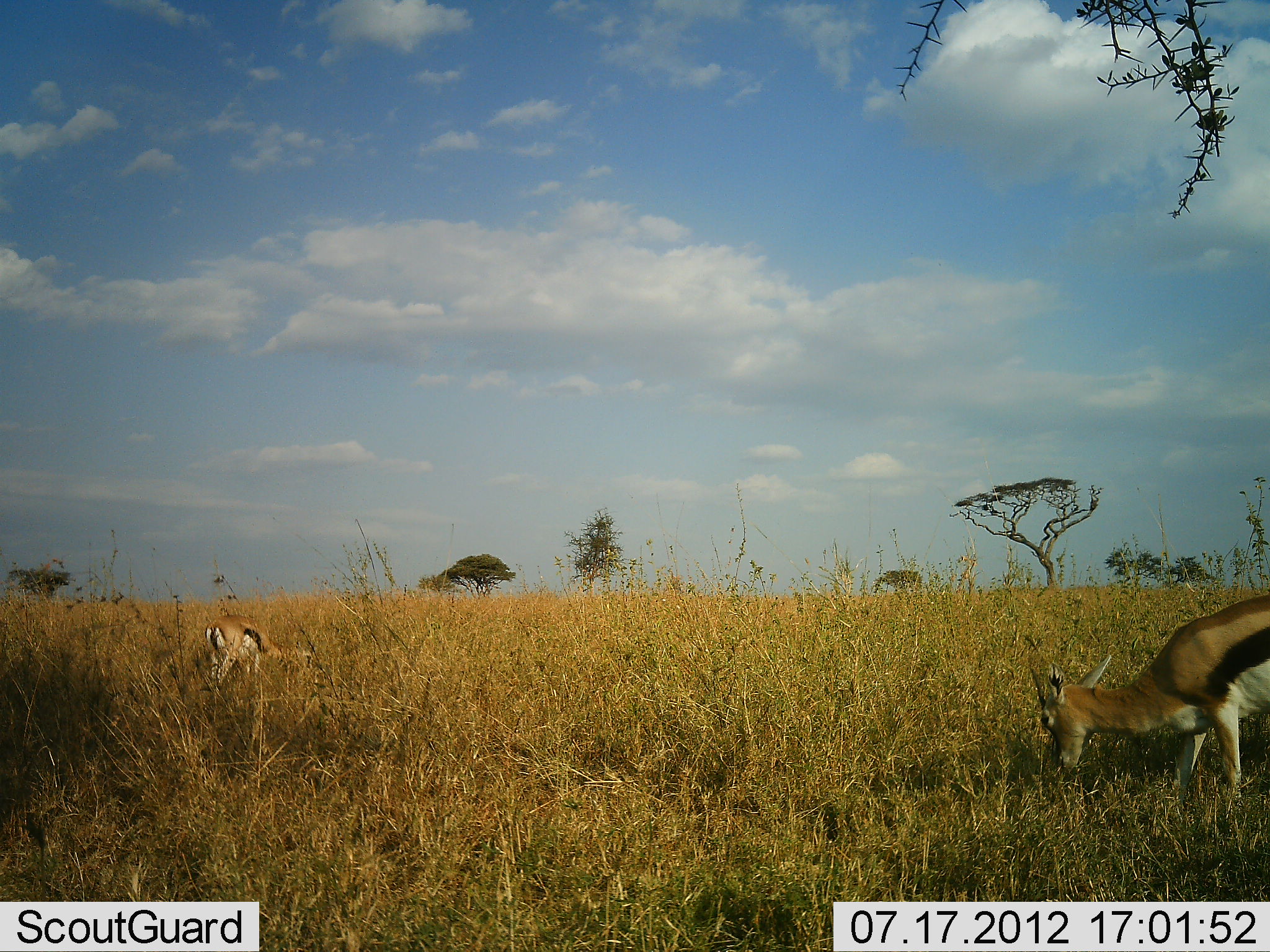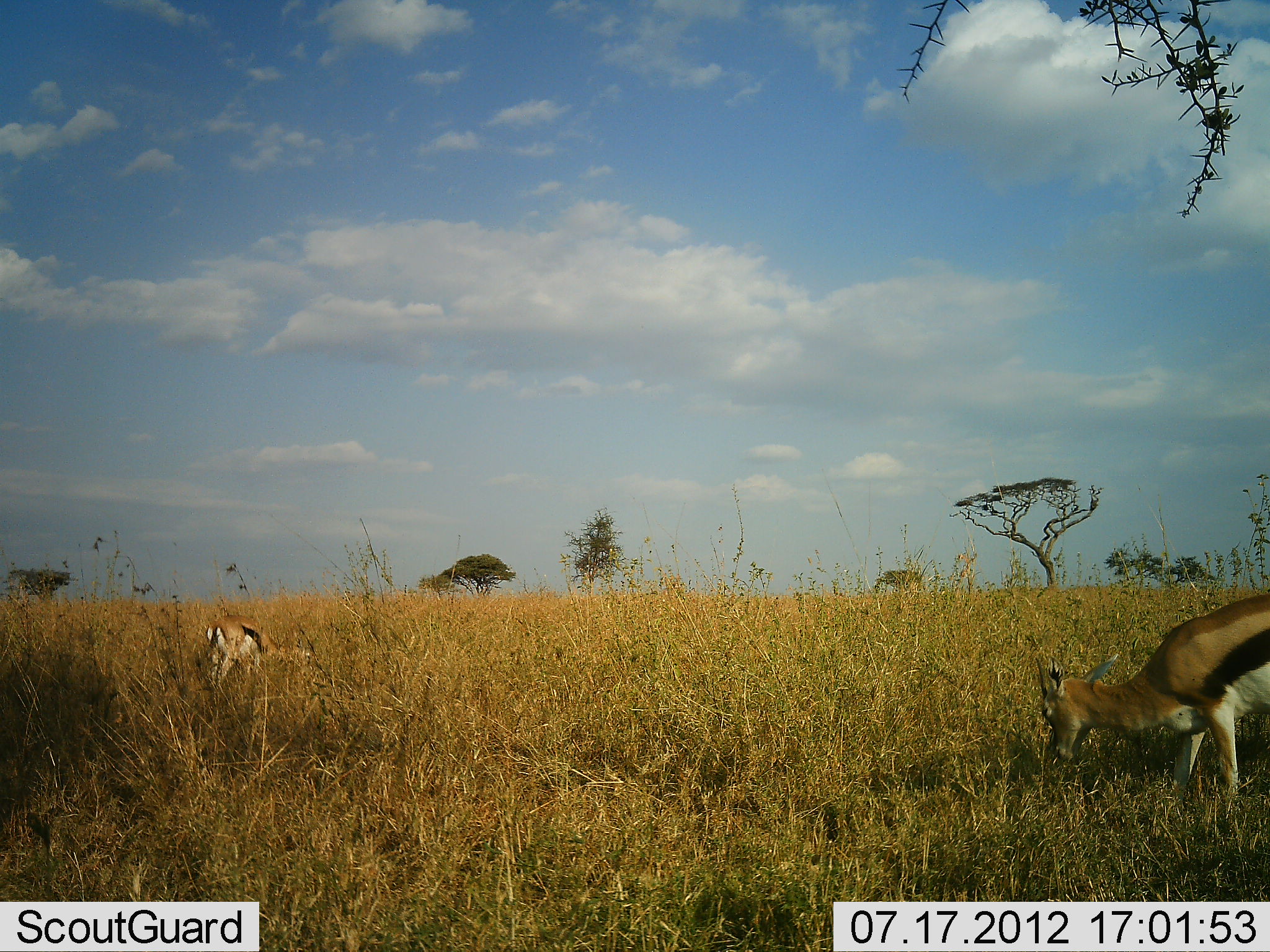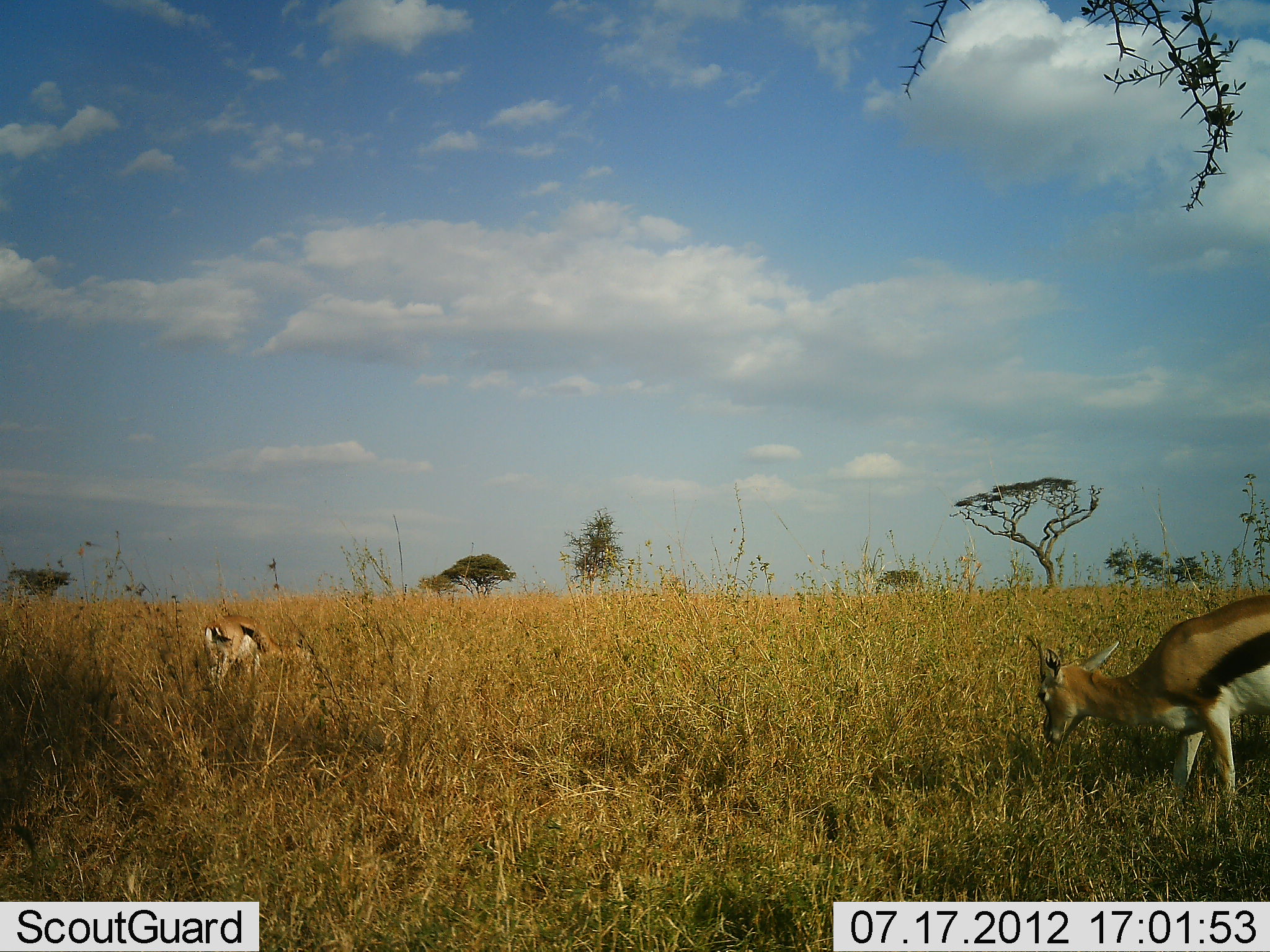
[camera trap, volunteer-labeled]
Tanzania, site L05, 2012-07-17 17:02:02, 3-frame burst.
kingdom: Animalia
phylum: Chordata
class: Mammalia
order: Artiodactyla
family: Bovidae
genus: Eudorcas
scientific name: Eudorcas thomsonii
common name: thomson's gazelle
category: gazellethomsons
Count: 2.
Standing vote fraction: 20%.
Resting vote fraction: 0%.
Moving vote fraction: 0%.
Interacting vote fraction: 0%.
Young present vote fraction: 0%.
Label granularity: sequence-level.